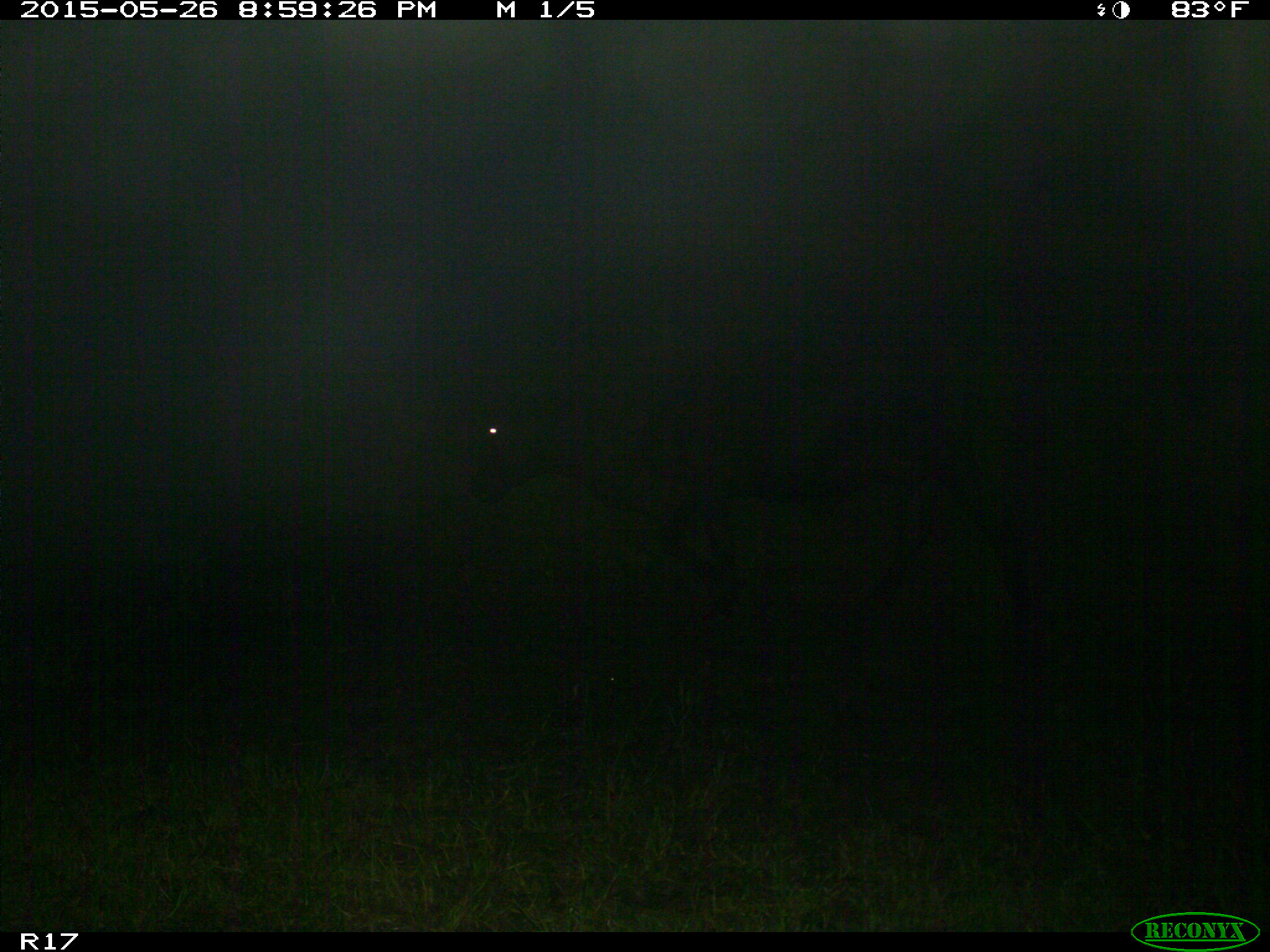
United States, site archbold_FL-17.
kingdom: Animalia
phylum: Chordata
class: Mammalia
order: Artiodactyla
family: Bovidae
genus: Bos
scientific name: Bos taurus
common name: domestic cow